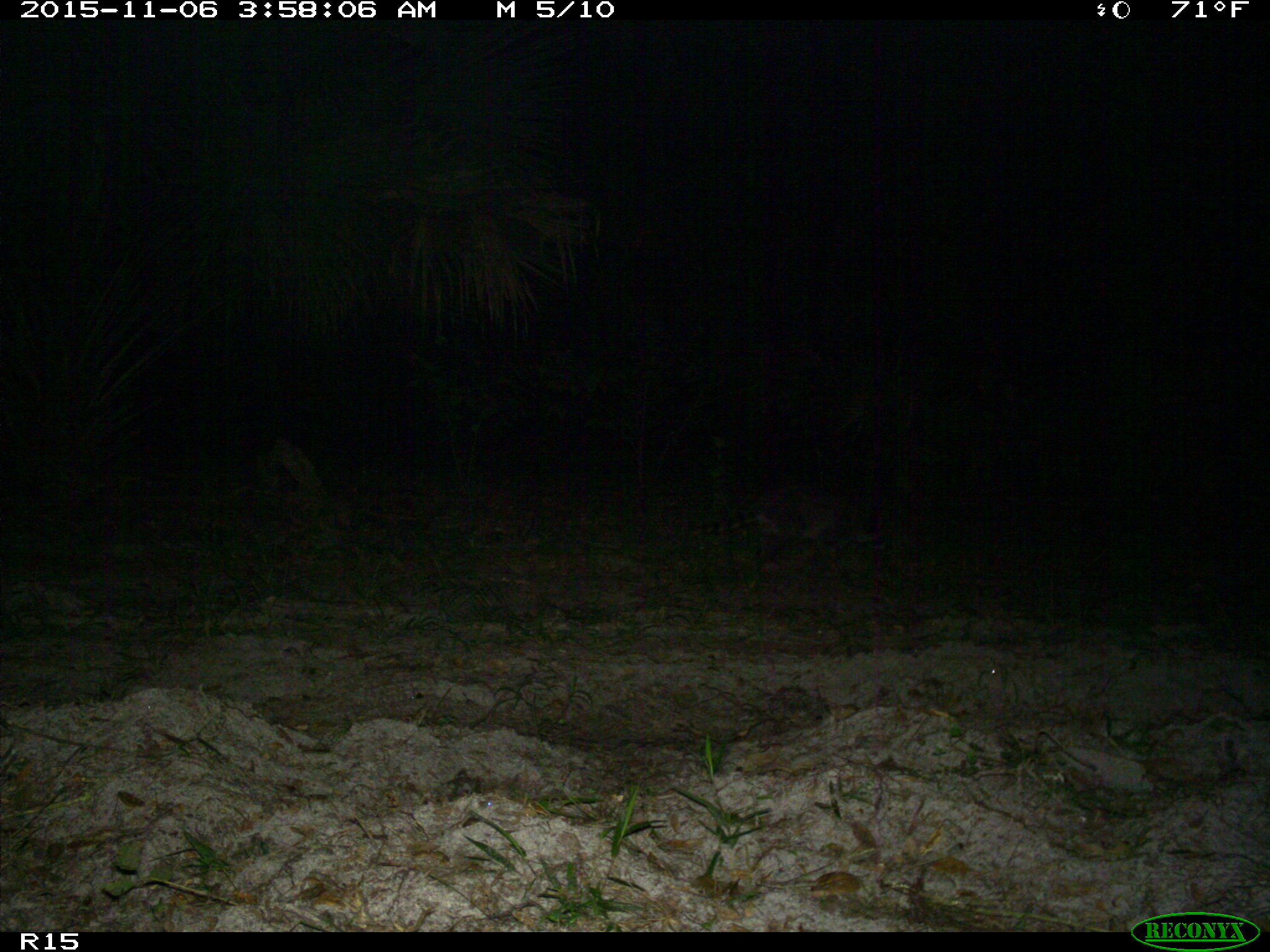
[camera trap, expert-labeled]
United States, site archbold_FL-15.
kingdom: Animalia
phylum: Chordata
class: Mammalia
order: Carnivora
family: Procyonidae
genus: Procyon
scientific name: Procyon lotor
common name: common raccoon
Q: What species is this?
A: Procyon lotor (common raccoon).